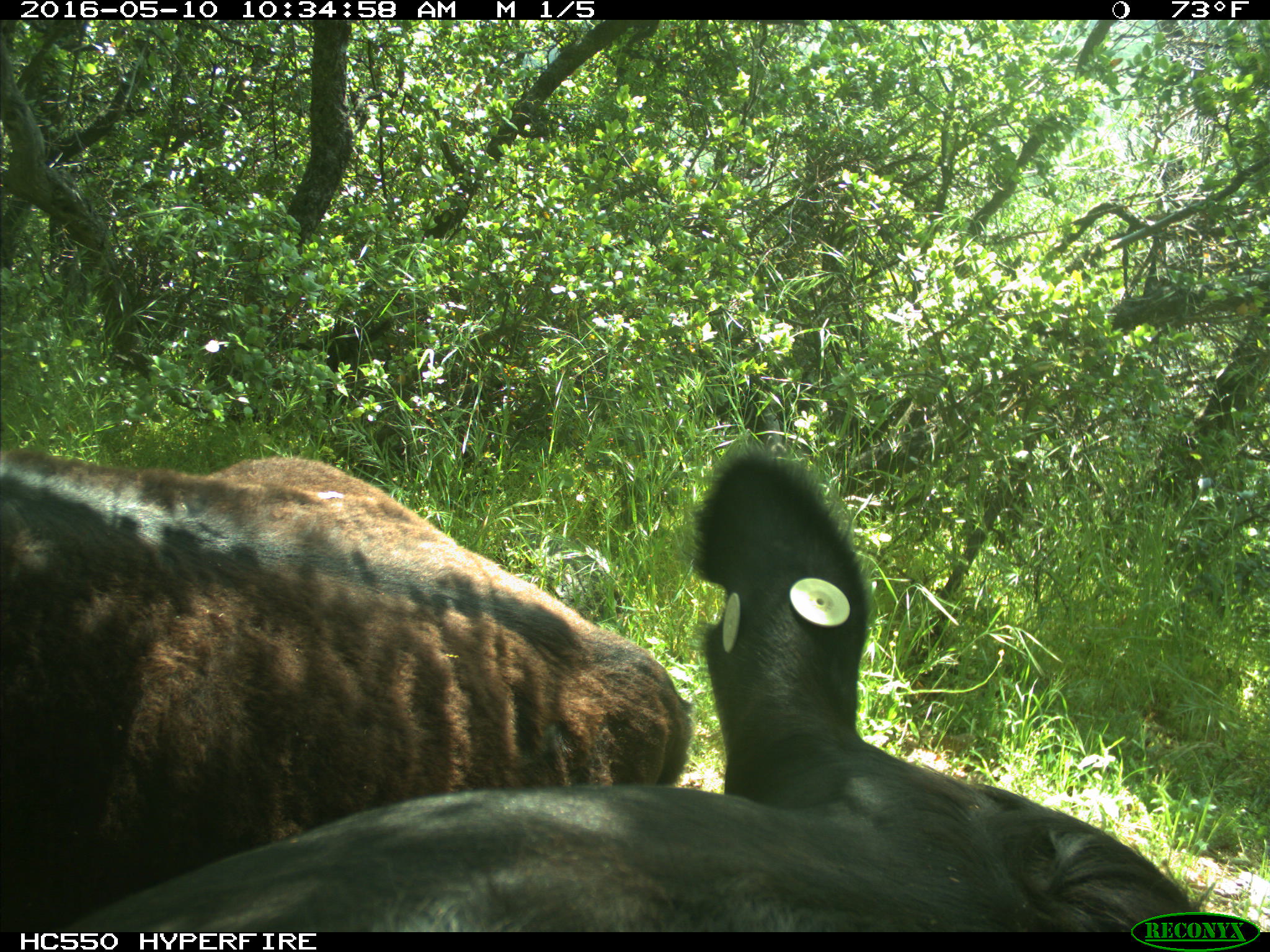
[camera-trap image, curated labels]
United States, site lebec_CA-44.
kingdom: Animalia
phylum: Chordata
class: Mammalia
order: Artiodactyla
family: Bovidae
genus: Bos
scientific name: Bos taurus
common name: domestic cow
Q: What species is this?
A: Bos taurus (domestic cow).